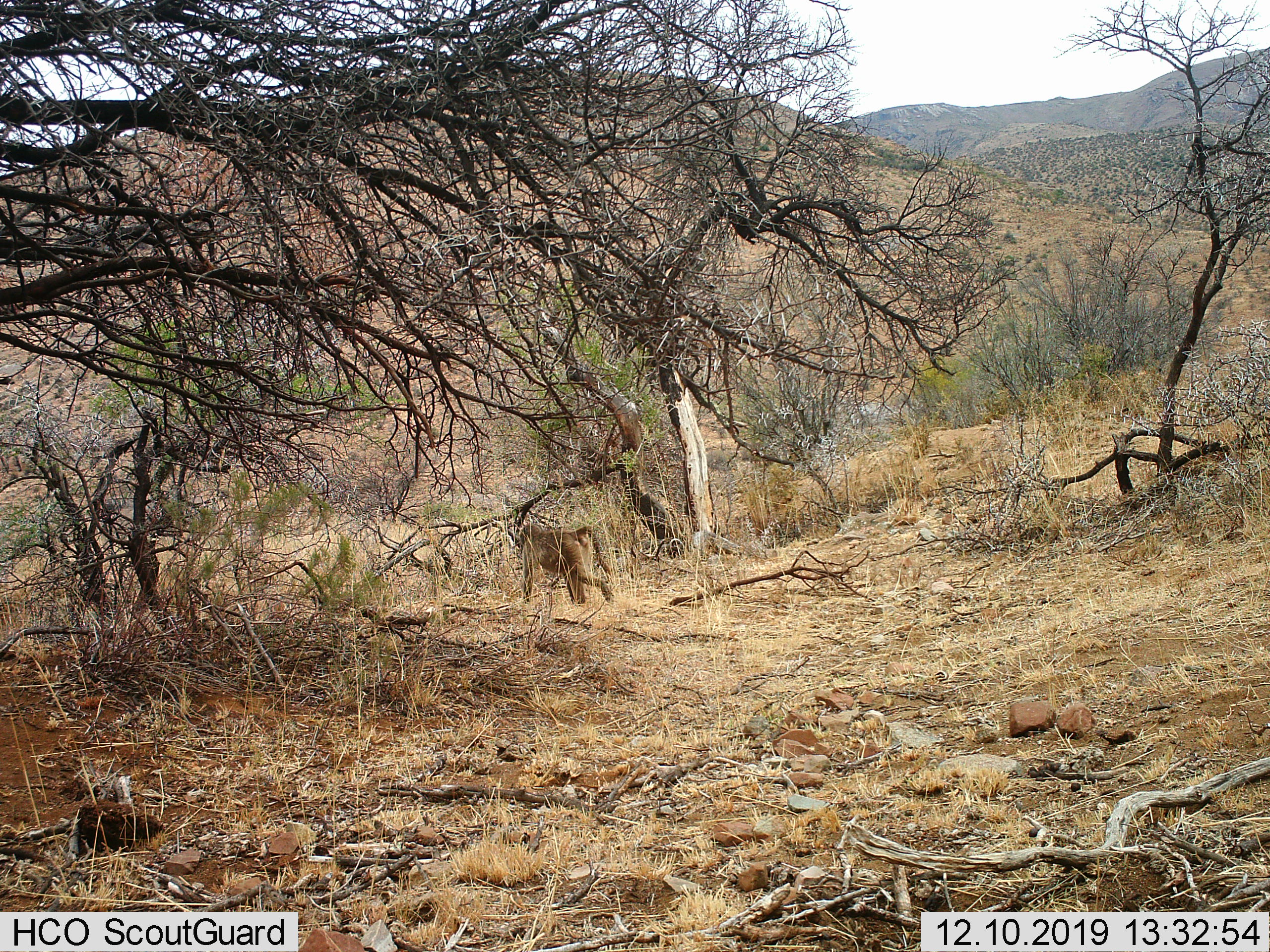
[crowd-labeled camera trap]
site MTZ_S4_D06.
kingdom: Animalia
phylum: Chordata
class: Mammalia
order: Primates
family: Cercopithecidae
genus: Papio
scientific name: Papio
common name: baboon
Baboon (Papio), count 1. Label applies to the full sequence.